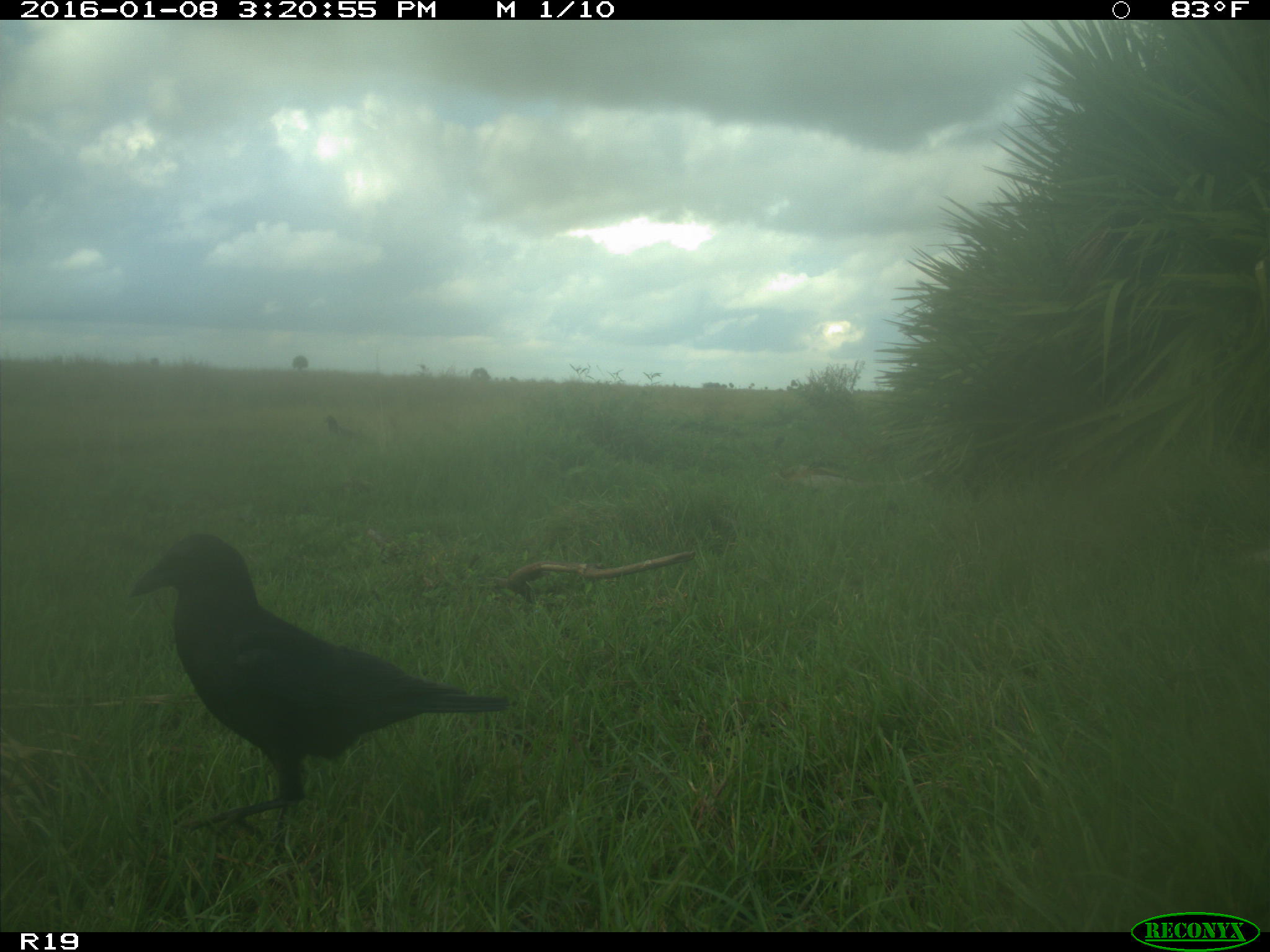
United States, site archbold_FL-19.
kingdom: Animalia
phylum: Chordata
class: Aves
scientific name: Aves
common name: birds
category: unidentified bird